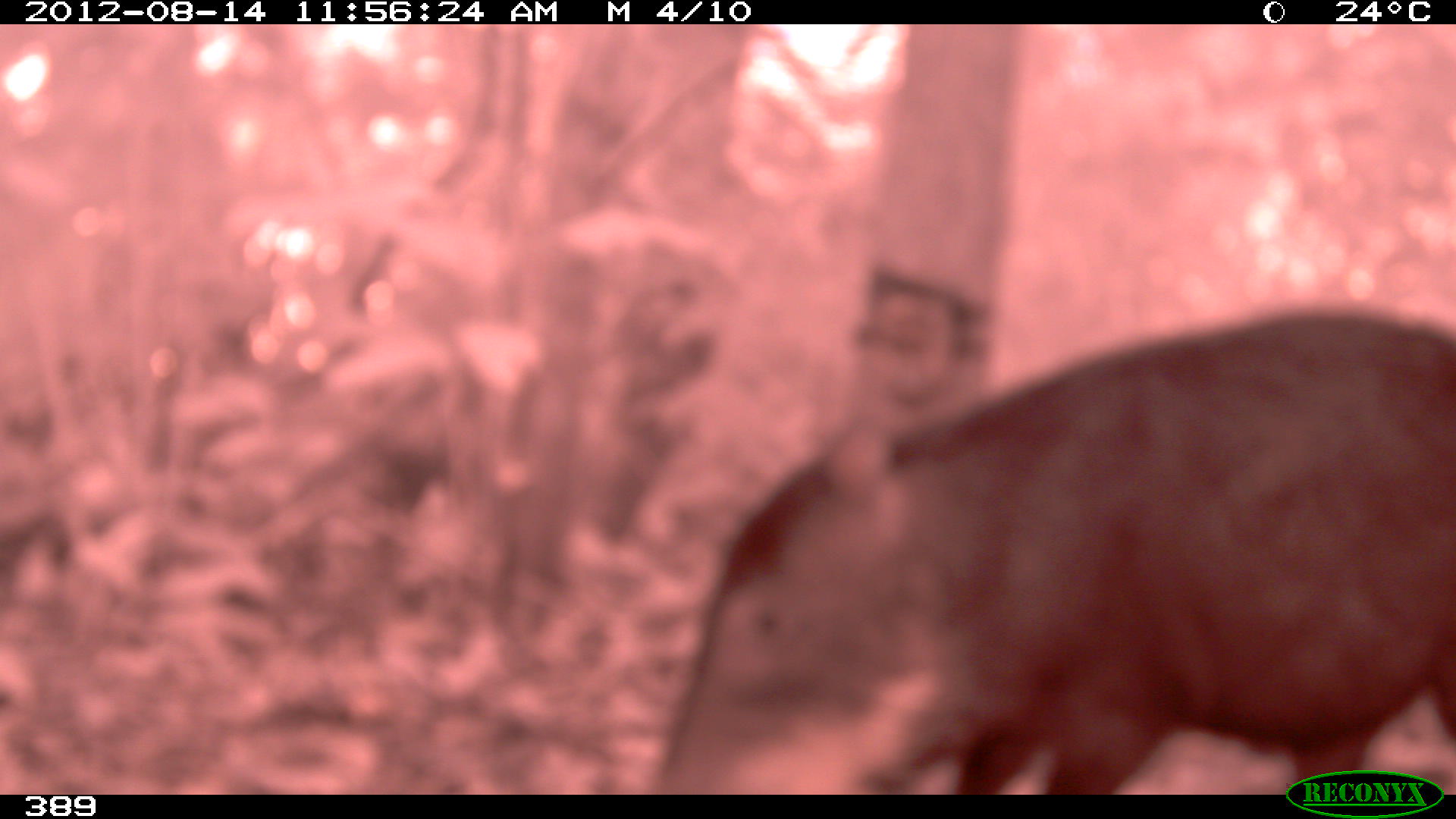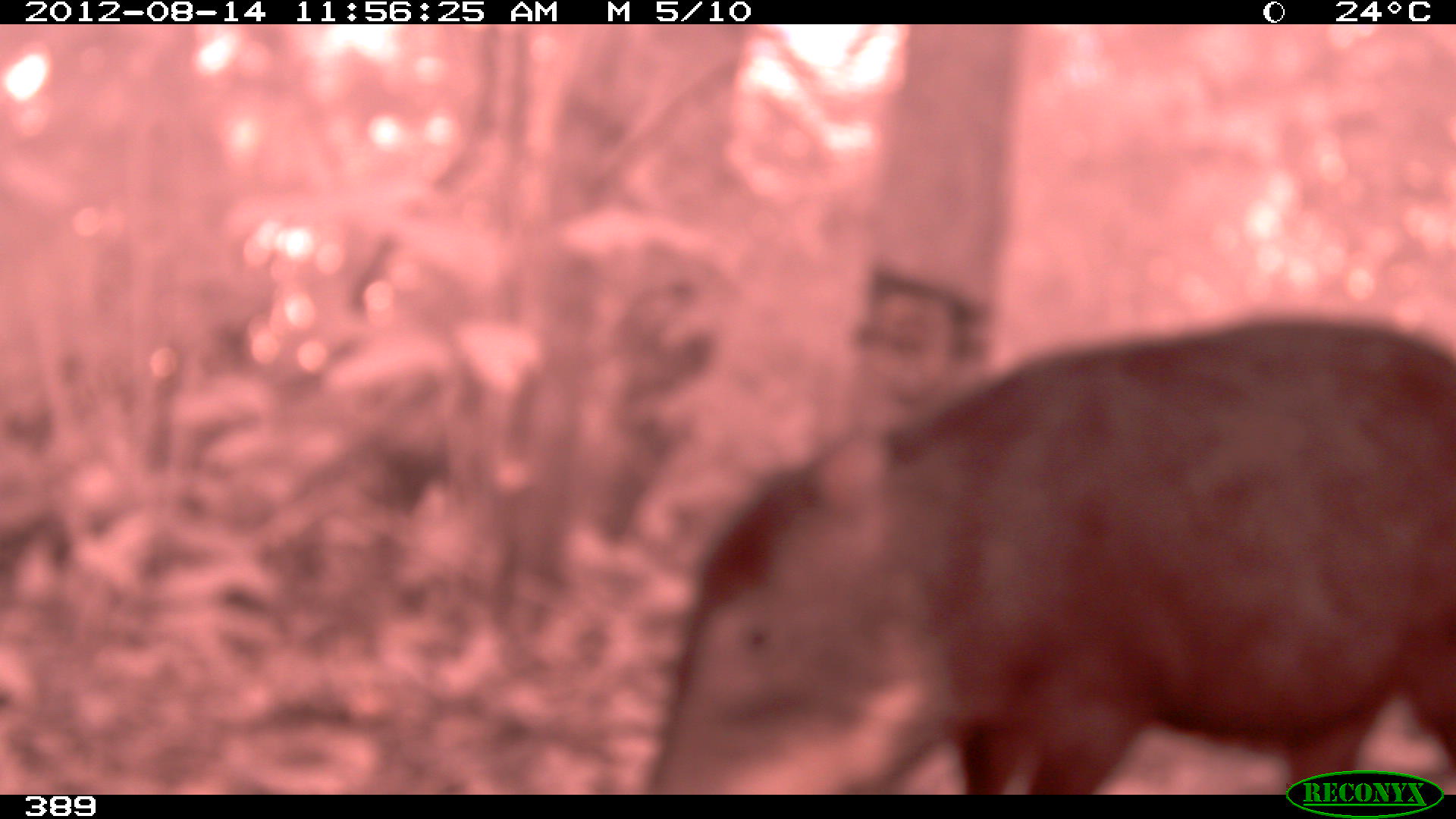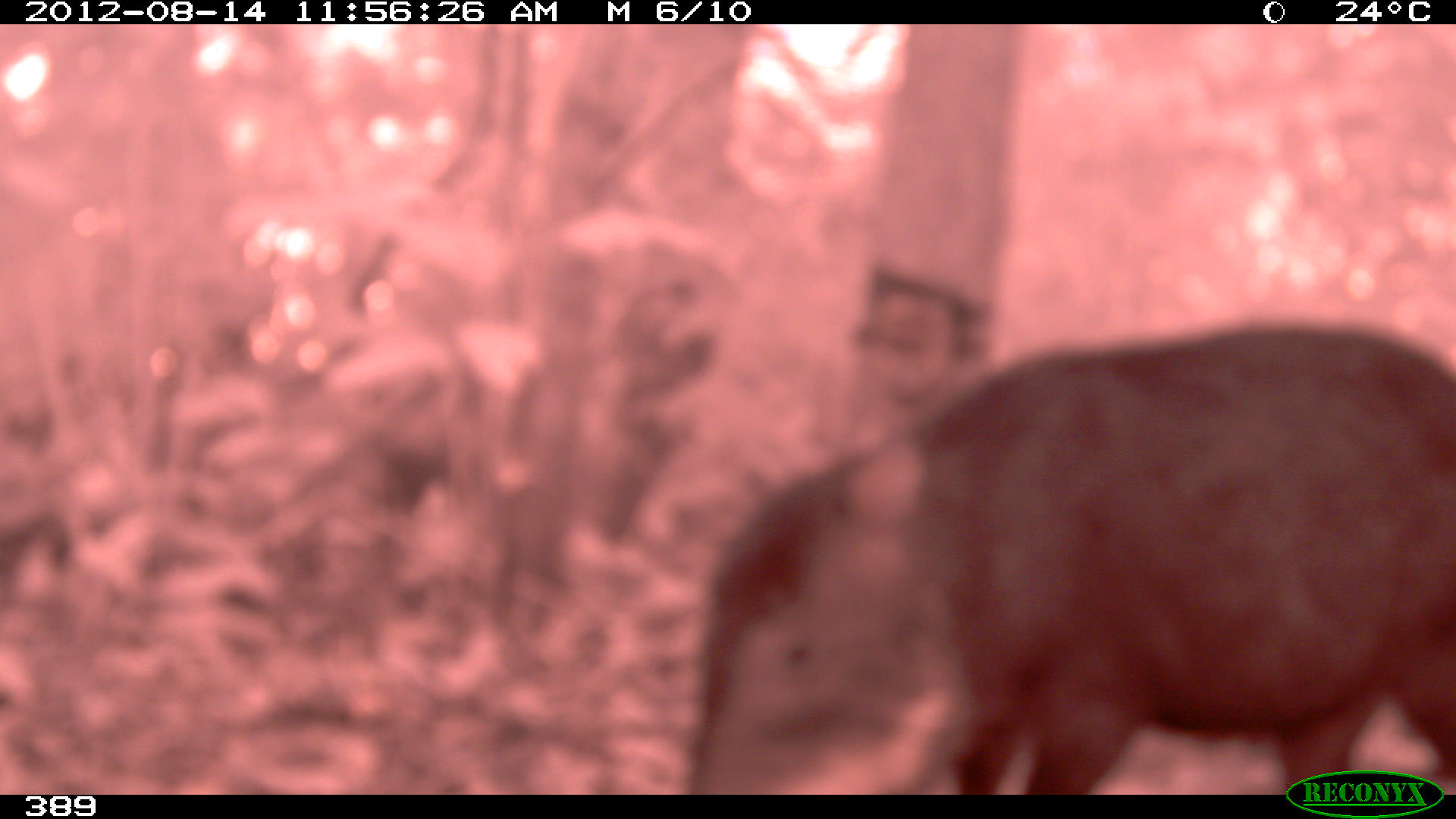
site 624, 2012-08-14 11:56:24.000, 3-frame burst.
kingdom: Animalia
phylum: Chordata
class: Mammalia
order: Artiodactyla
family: Tayassuidae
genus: Tayassu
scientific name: Tayassu pecari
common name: white-lipped peccary